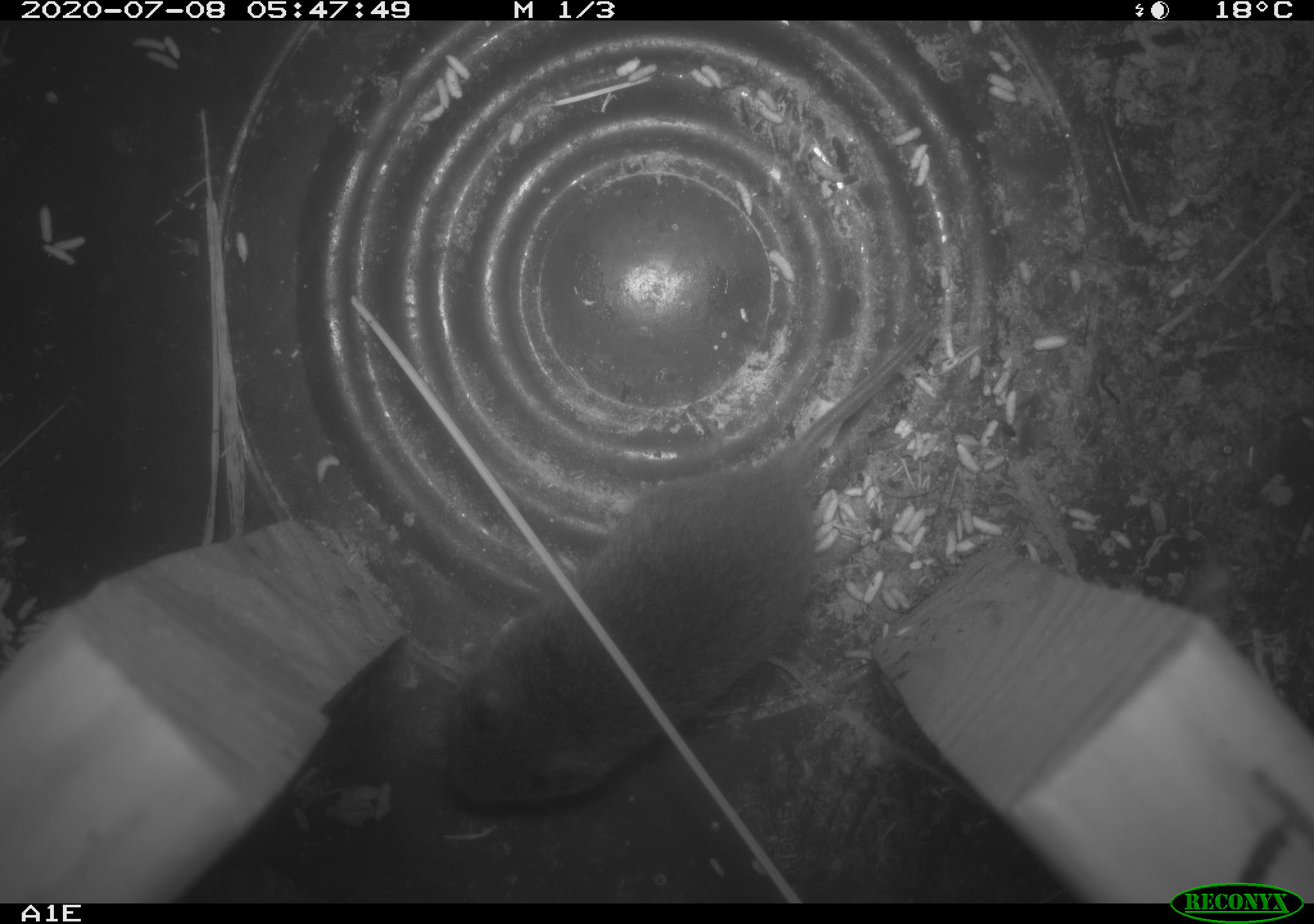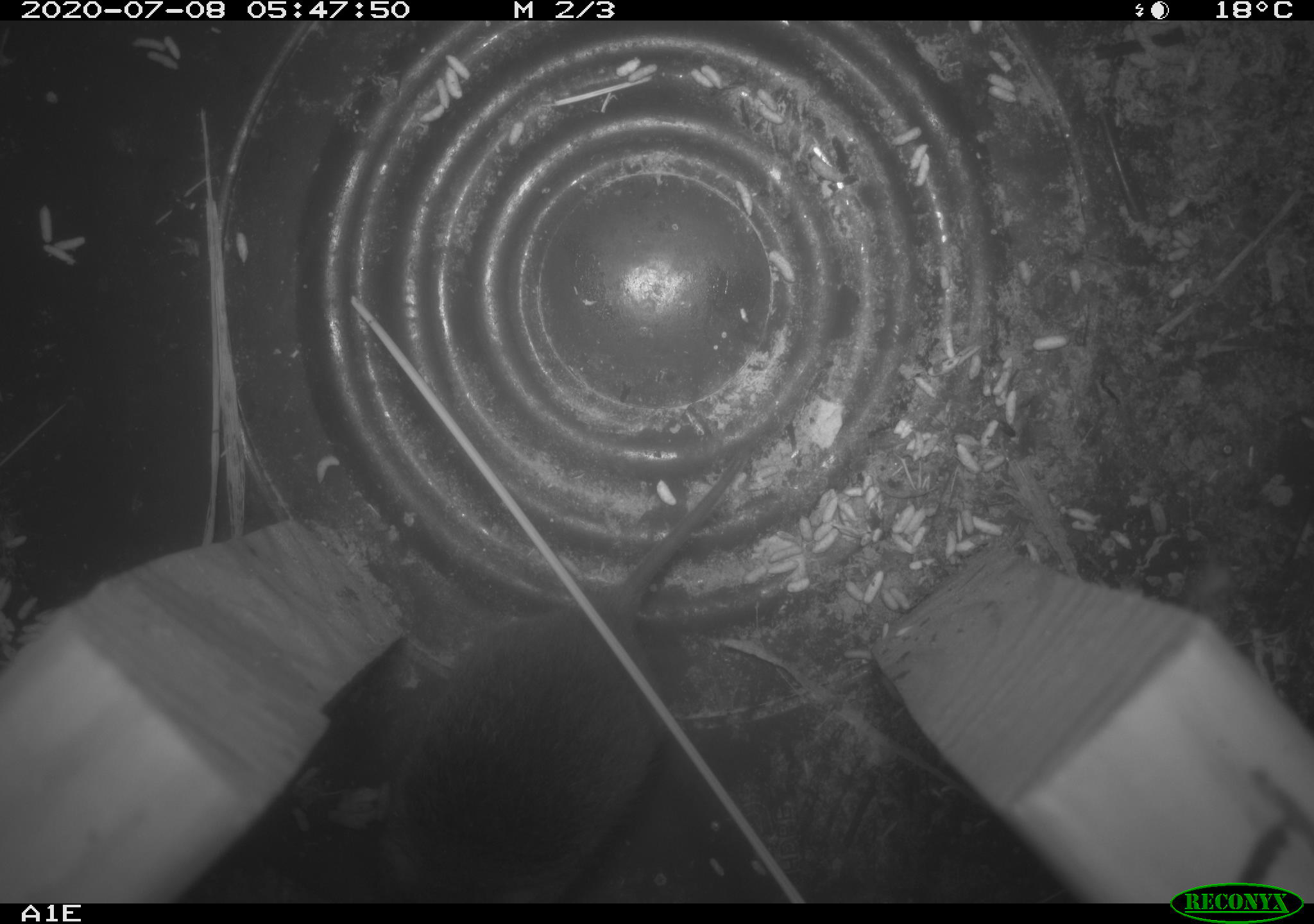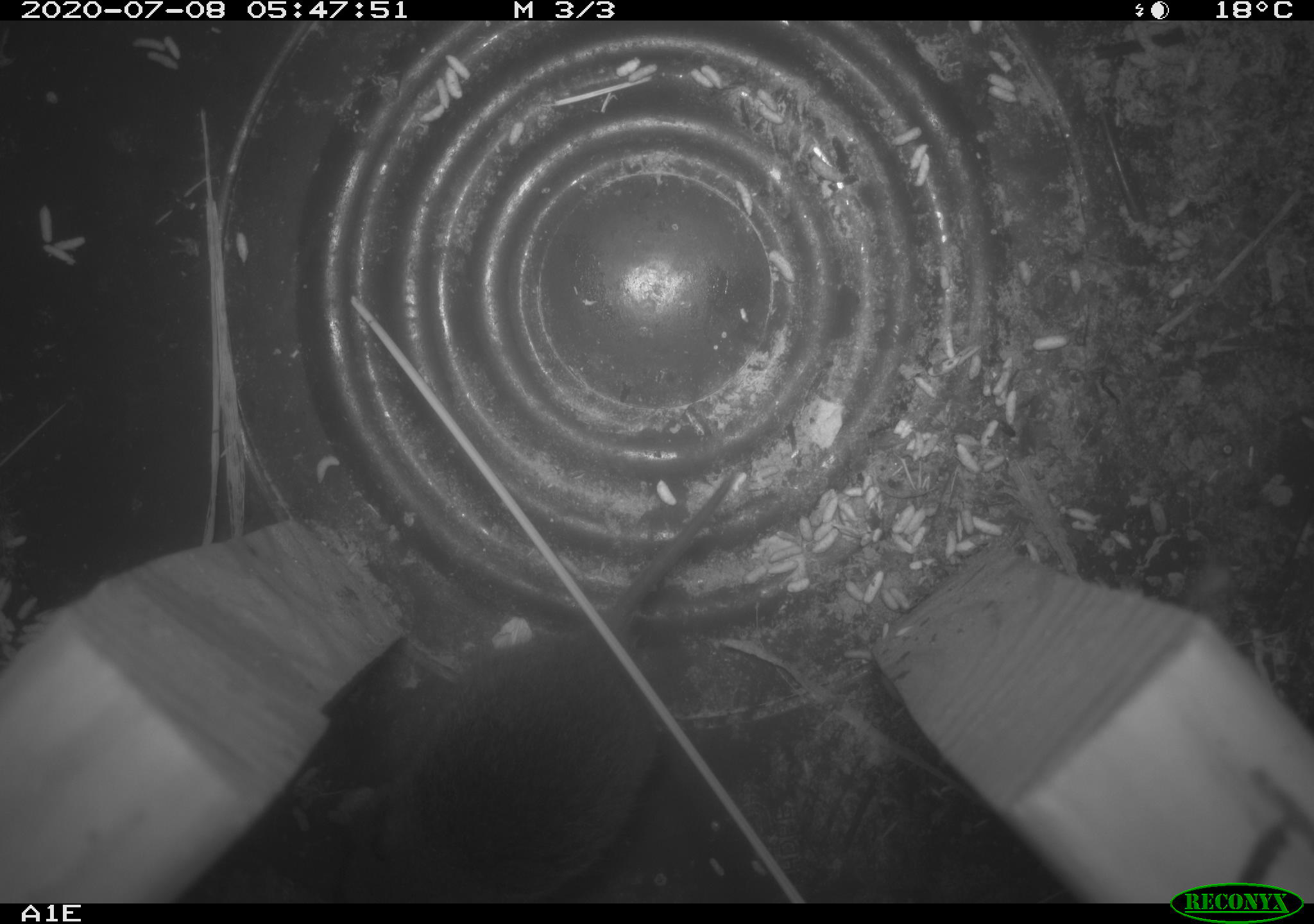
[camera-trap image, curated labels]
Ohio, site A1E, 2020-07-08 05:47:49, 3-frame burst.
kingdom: Animalia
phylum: Chordata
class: Mammalia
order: Rodentia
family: Cricetidae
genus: Microtus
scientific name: Microtus pennsylvanicus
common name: meadow vole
Meadow vole (Microtus pennsylvanicus).